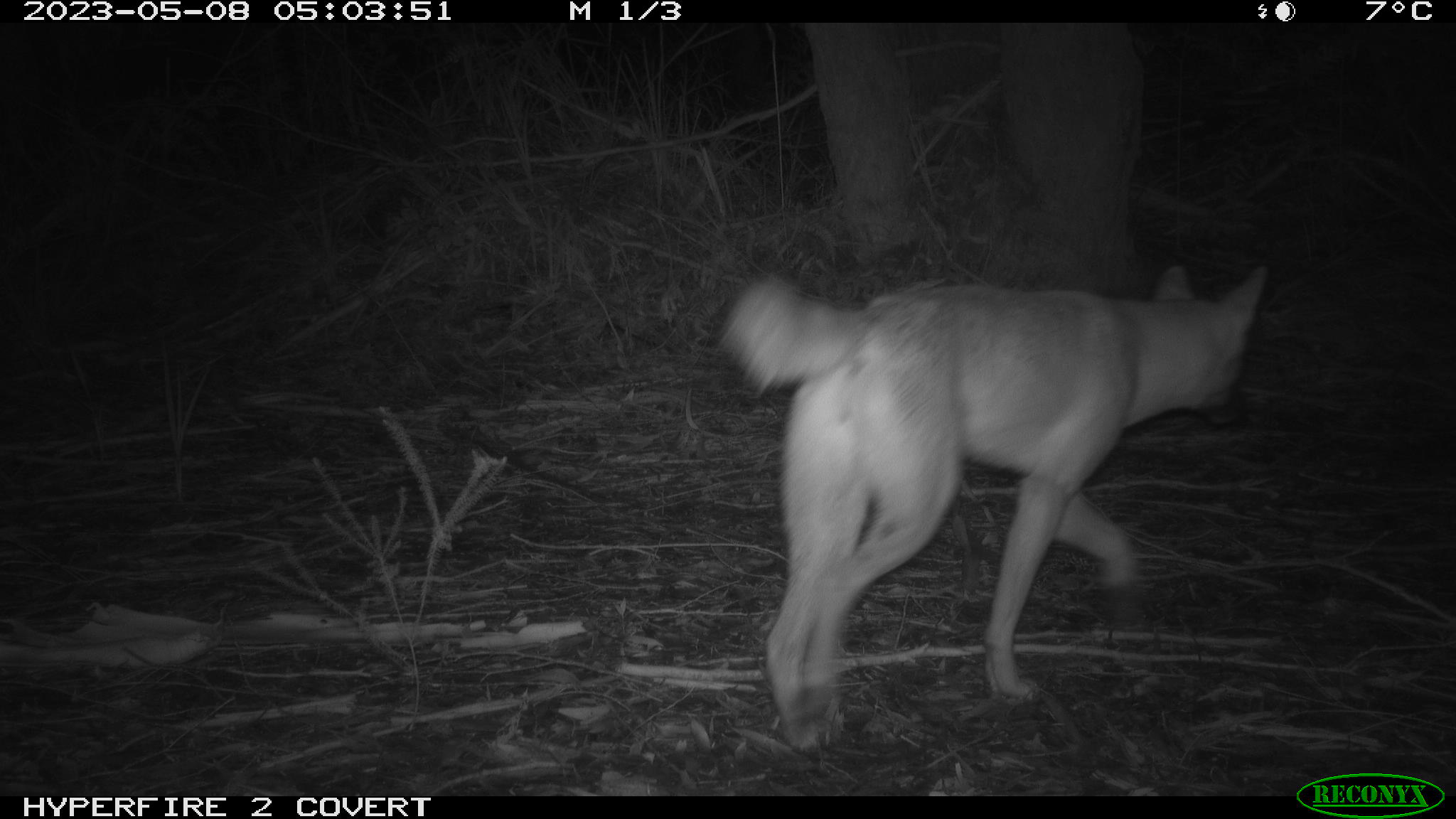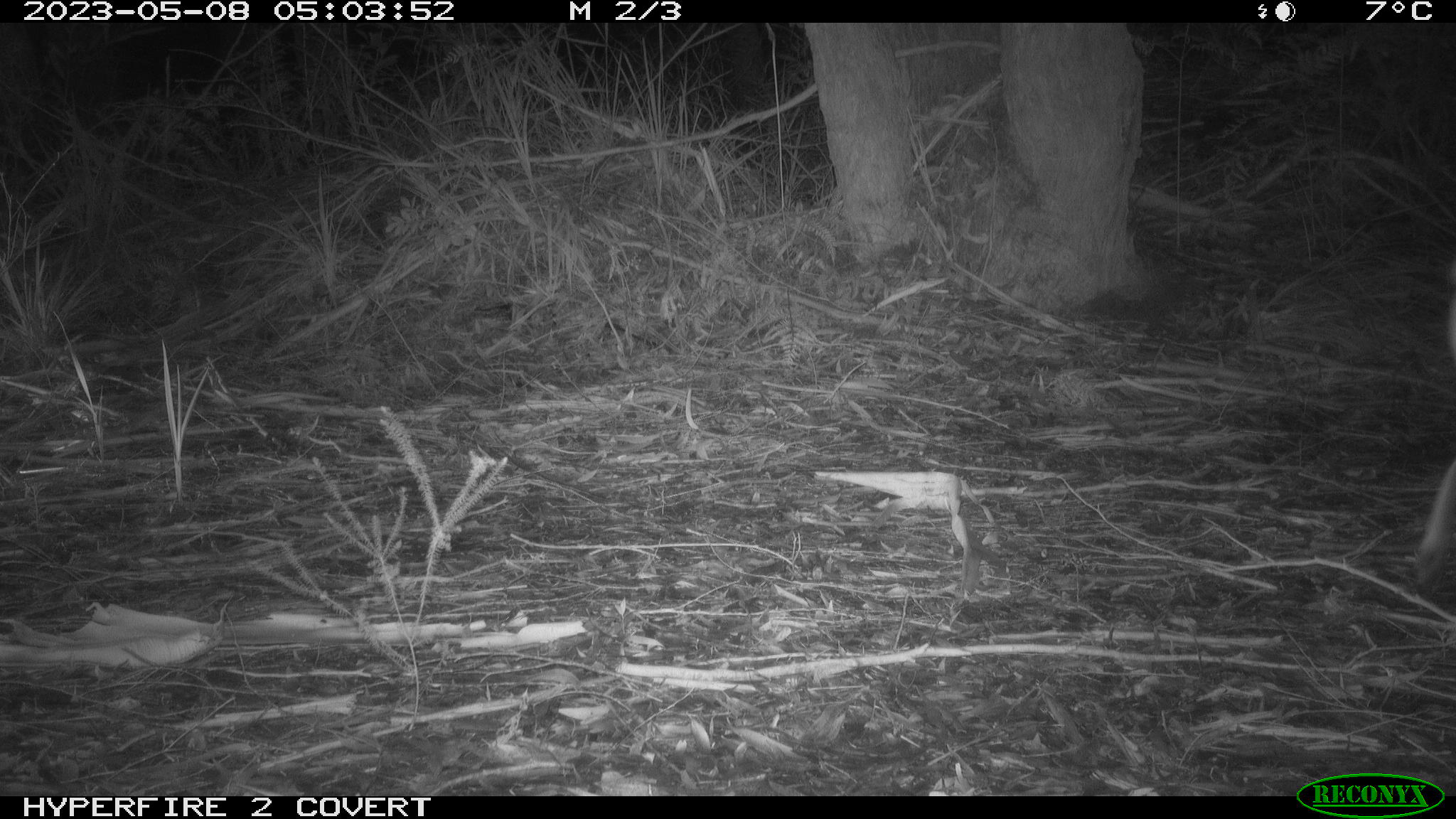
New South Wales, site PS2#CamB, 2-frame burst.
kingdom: Animalia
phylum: Chordata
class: Mammalia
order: Carnivora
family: Canidae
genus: Canis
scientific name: Canis familiaris dingo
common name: dingo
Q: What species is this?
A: Dingo (Canis familiaris dingo).